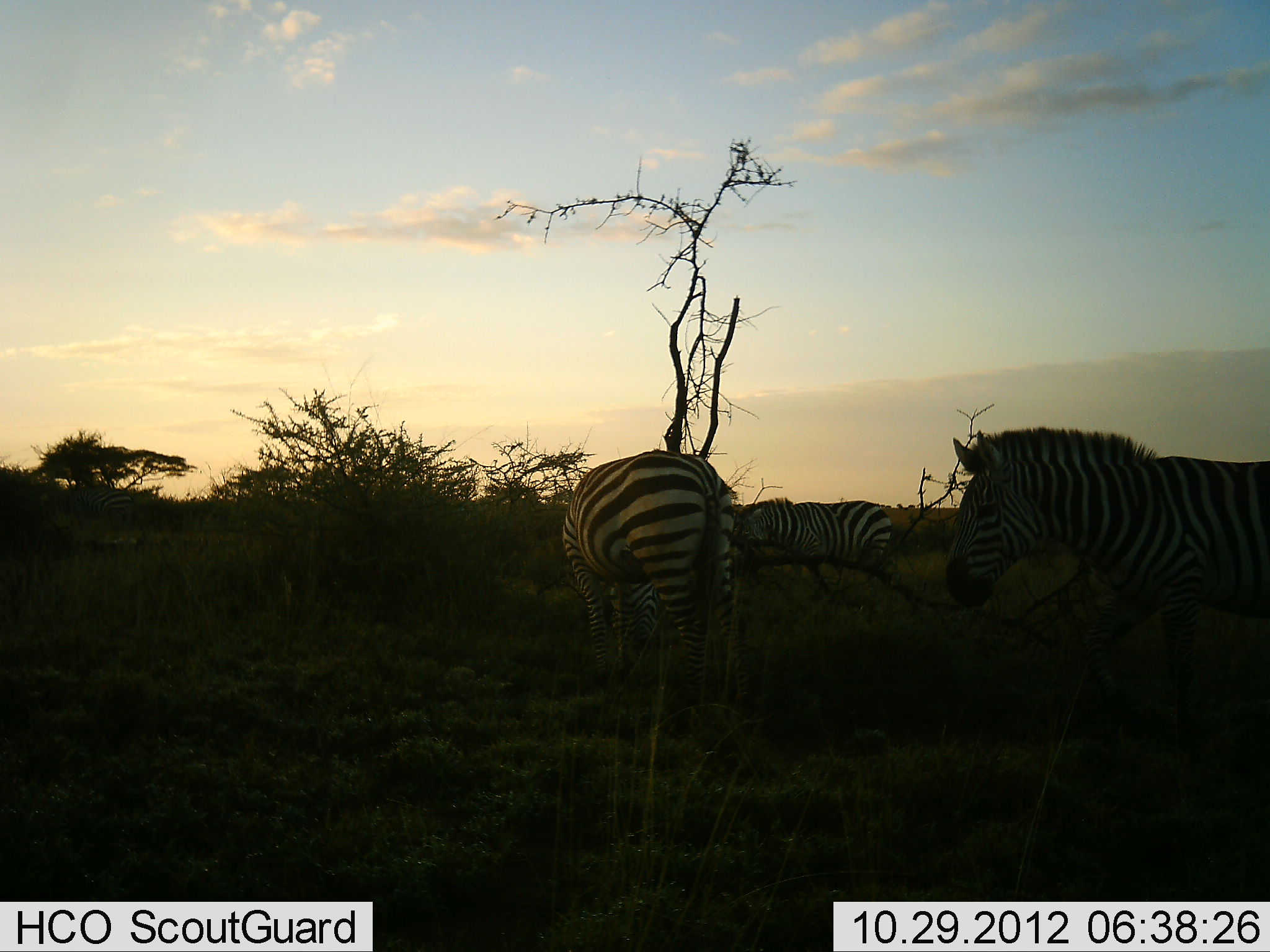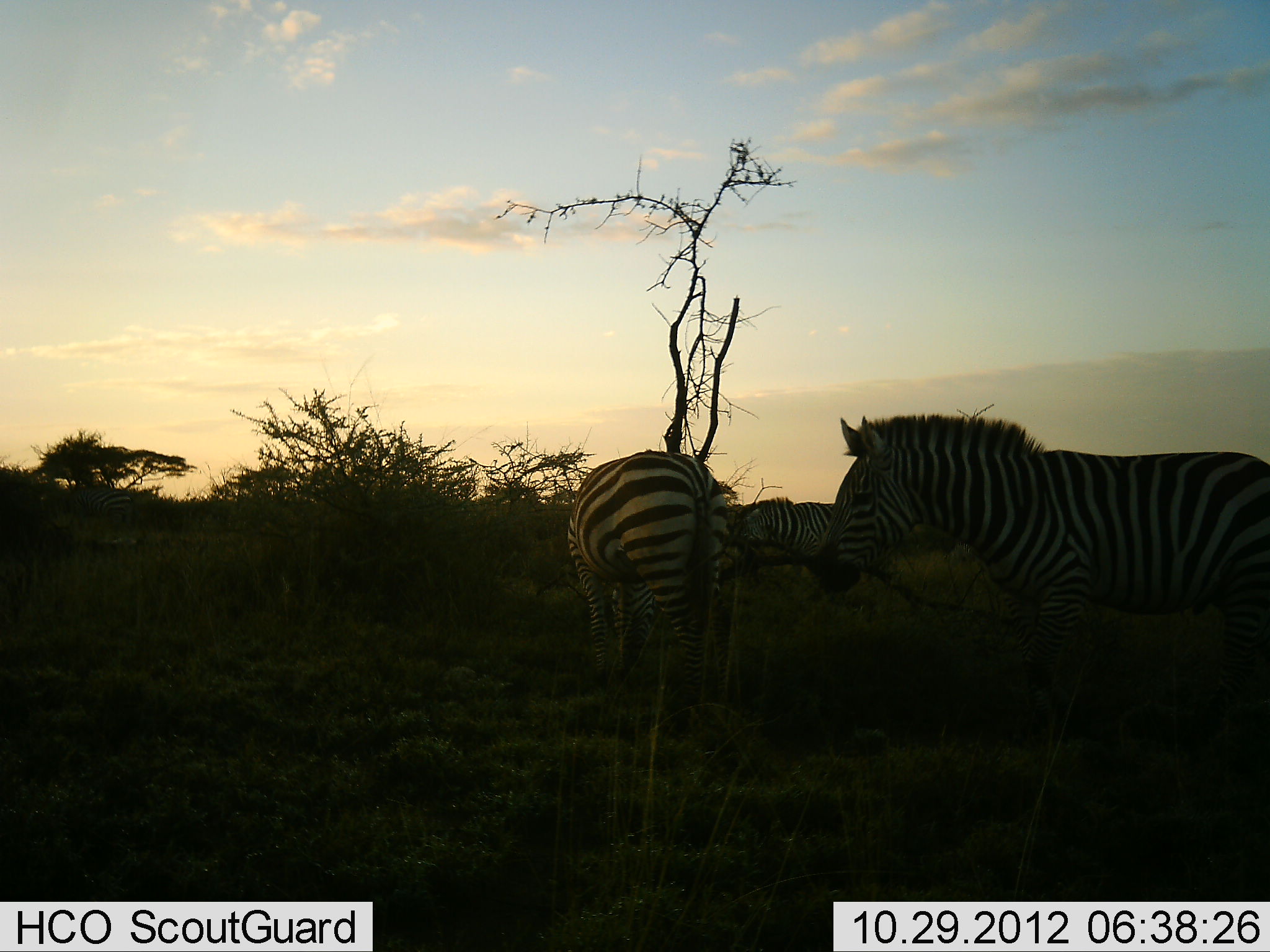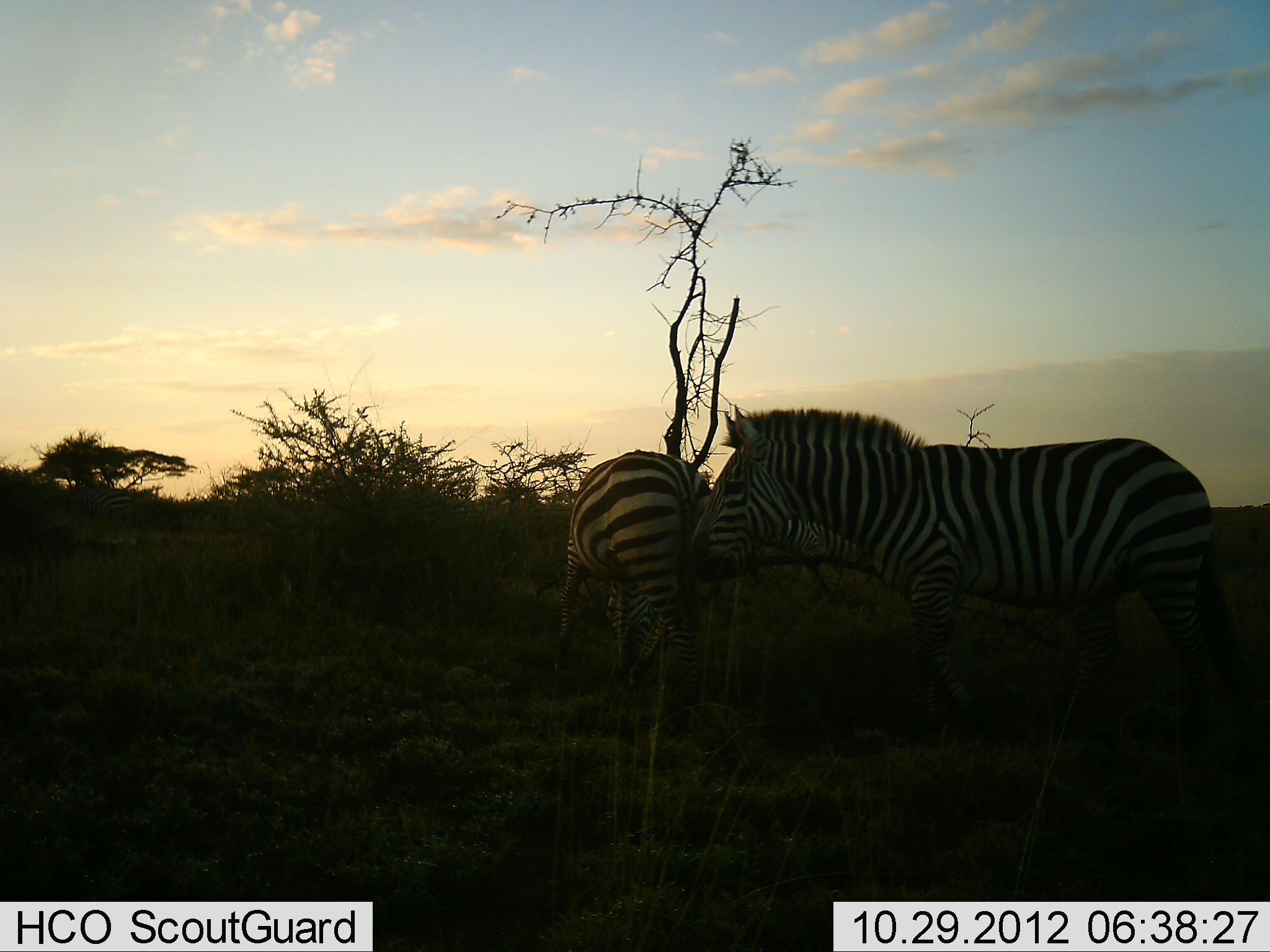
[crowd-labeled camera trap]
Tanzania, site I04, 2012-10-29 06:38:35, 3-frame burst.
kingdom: Animalia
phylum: Chordata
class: Mammalia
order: Perissodactyla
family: Equidae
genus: Equus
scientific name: Equus quagga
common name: plains zebra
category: zebra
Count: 3.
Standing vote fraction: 70%.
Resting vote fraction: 0%.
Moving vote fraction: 90%.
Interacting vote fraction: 0%.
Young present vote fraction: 0%.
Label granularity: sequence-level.